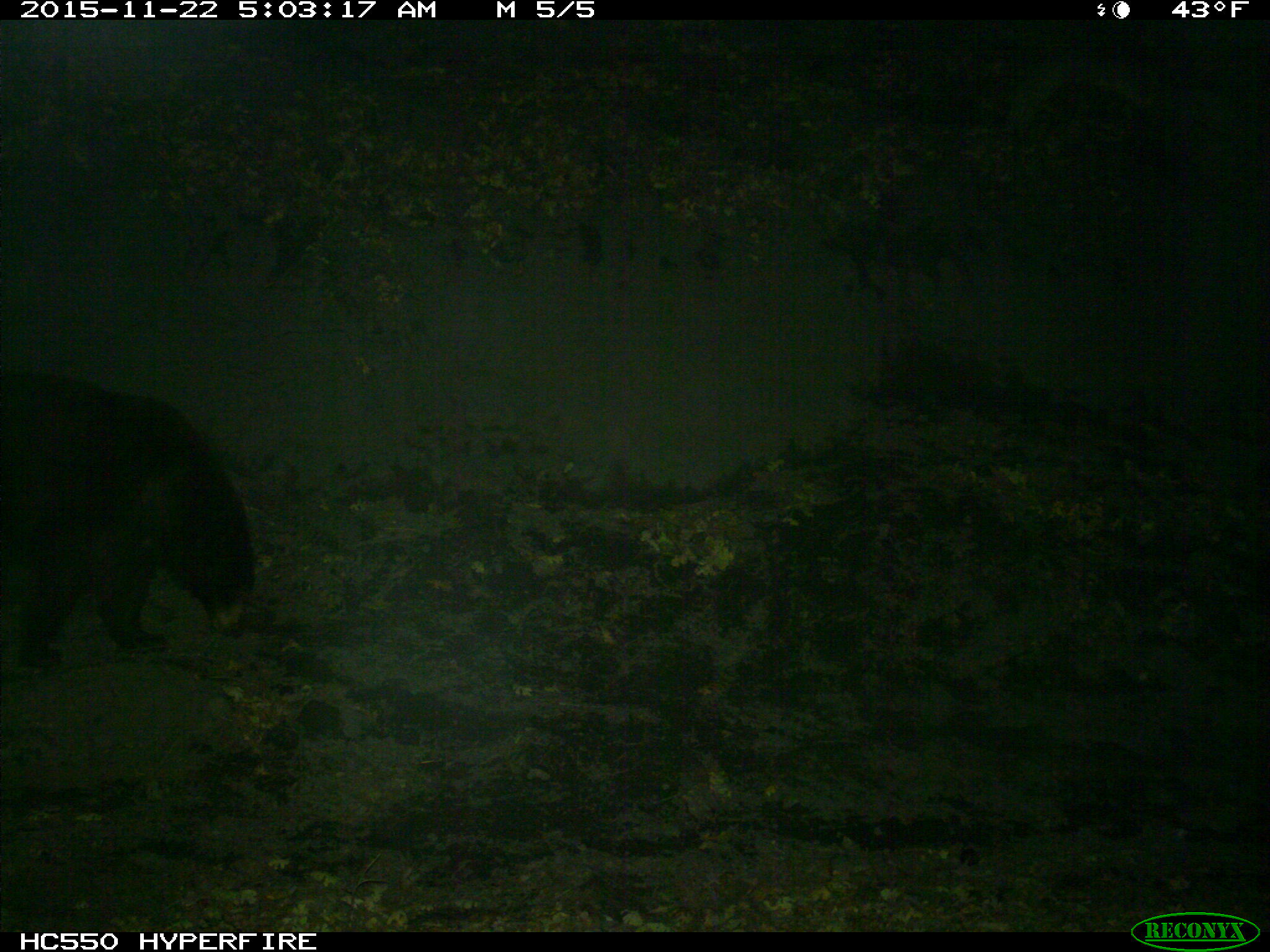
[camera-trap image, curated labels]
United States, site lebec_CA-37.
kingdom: Animalia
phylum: Chordata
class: Mammalia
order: Carnivora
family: Ursidae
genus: Ursus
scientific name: Ursus americanus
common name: american black bear